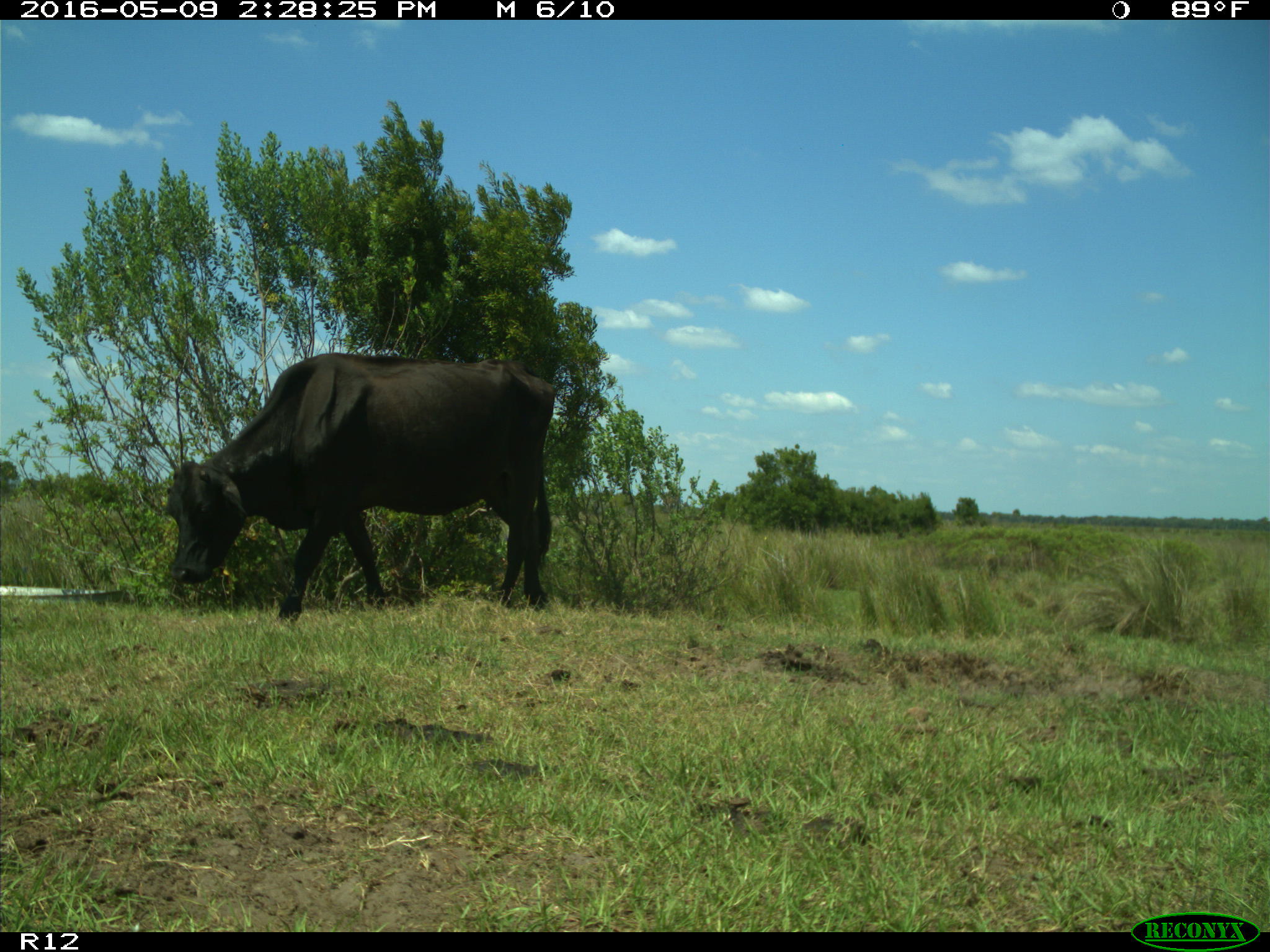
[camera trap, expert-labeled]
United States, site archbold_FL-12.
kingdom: Animalia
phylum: Chordata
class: Mammalia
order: Artiodactyla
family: Bovidae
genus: Bos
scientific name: Bos taurus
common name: domestic cow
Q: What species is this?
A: Bos taurus (domestic cow).